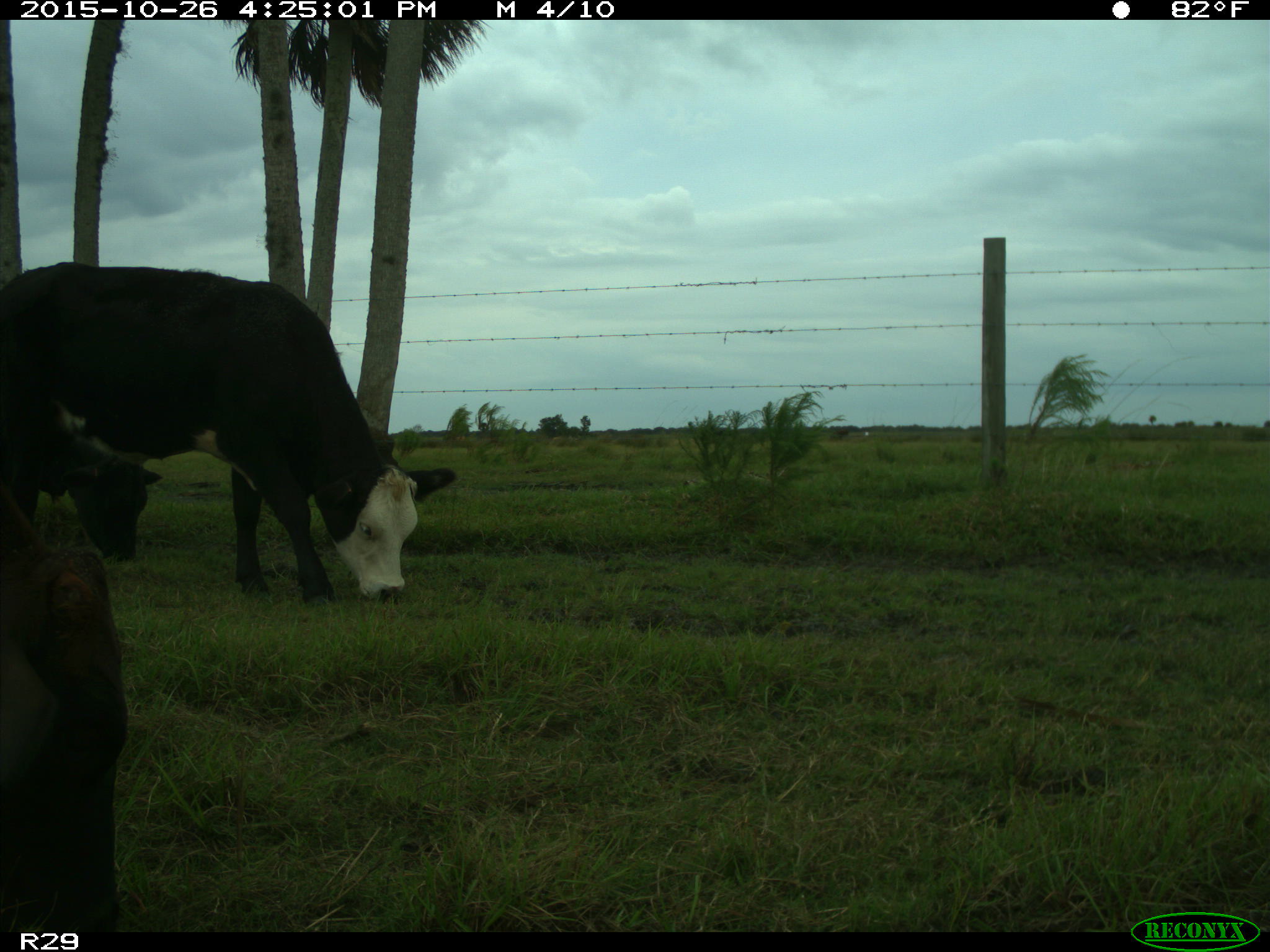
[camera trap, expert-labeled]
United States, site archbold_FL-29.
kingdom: Animalia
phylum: Chordata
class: Mammalia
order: Artiodactyla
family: Bovidae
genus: Bos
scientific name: Bos taurus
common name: domestic cow